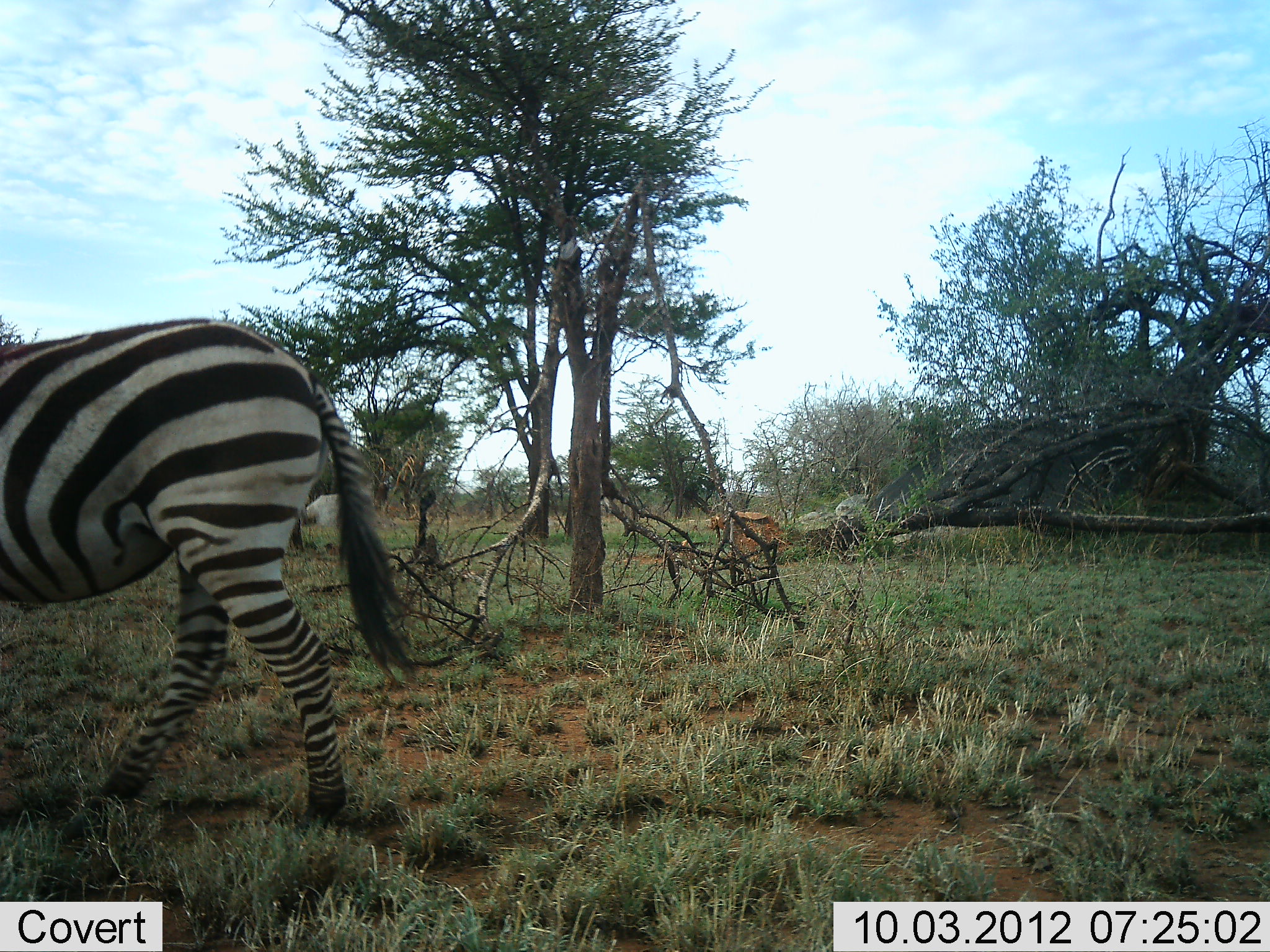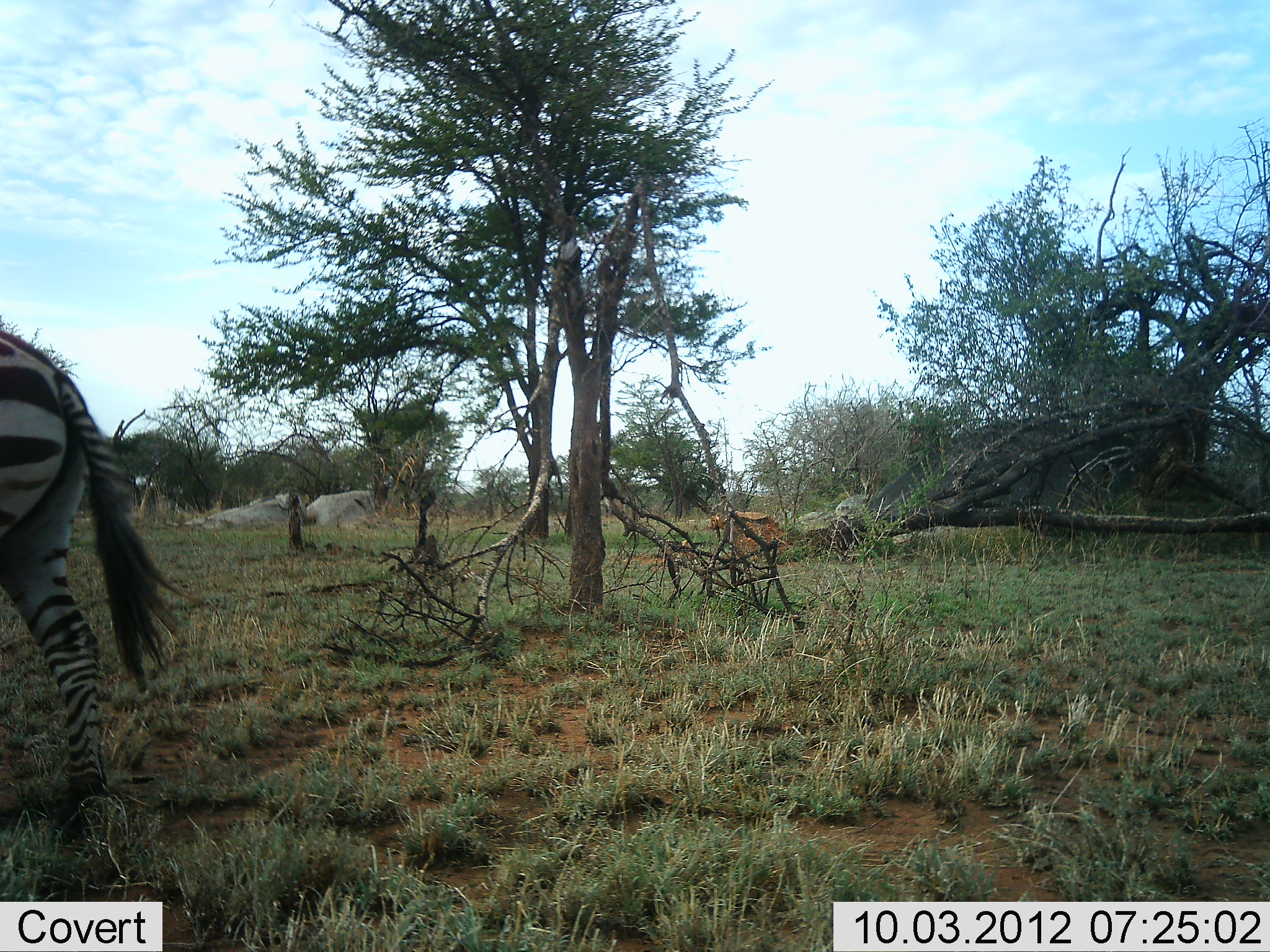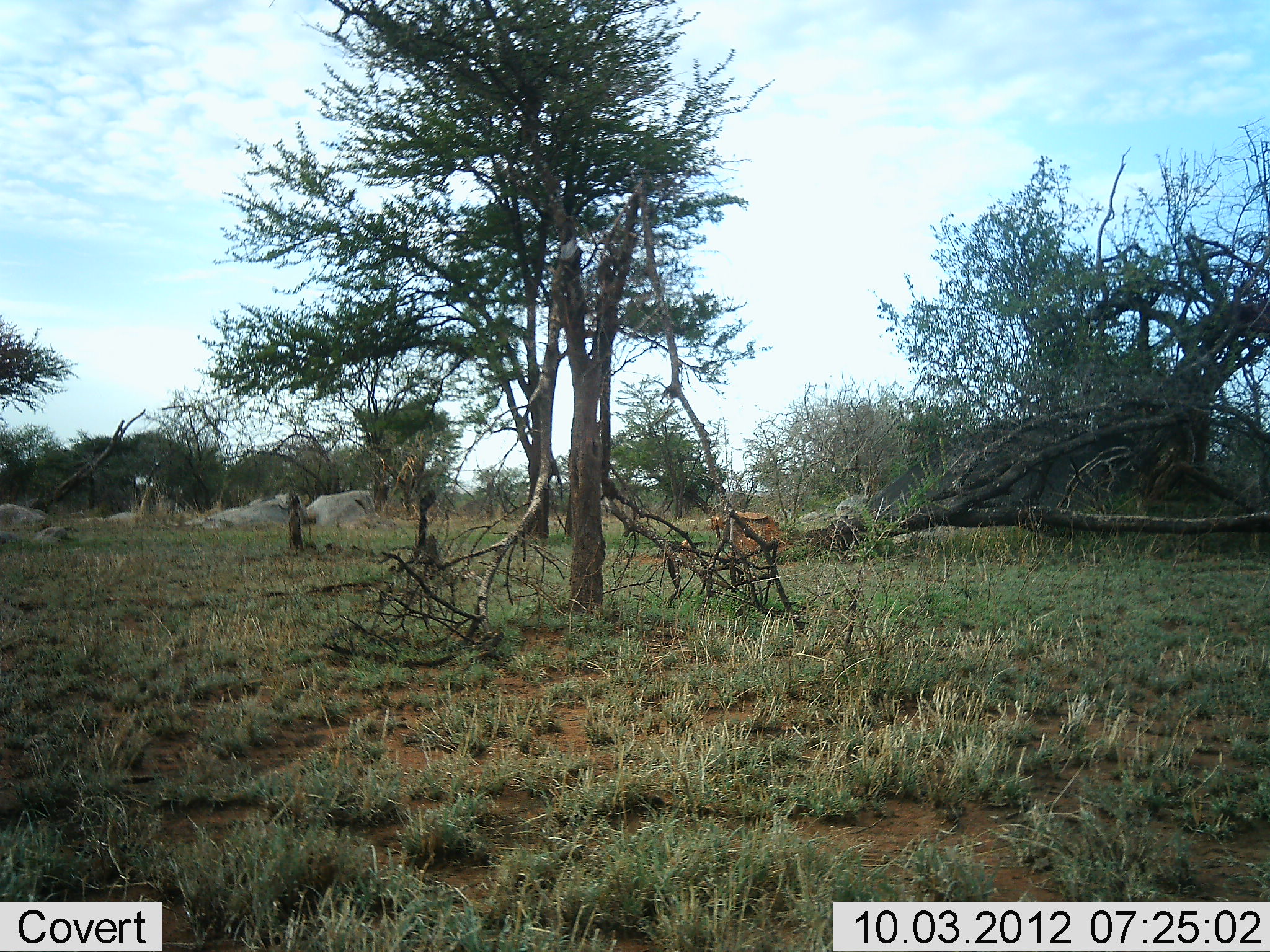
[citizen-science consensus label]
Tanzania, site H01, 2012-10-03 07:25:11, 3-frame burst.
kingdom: Animalia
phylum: Chordata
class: Mammalia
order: Perissodactyla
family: Equidae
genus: Equus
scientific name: Equus quagga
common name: plains zebra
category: zebra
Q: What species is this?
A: Zebra (plains zebra) (Equus quagga).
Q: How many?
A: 1.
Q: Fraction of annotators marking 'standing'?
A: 0%.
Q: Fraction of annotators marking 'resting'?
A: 0%.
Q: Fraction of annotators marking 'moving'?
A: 100%.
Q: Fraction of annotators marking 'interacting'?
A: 0%.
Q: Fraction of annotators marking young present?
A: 0%.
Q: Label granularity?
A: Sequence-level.